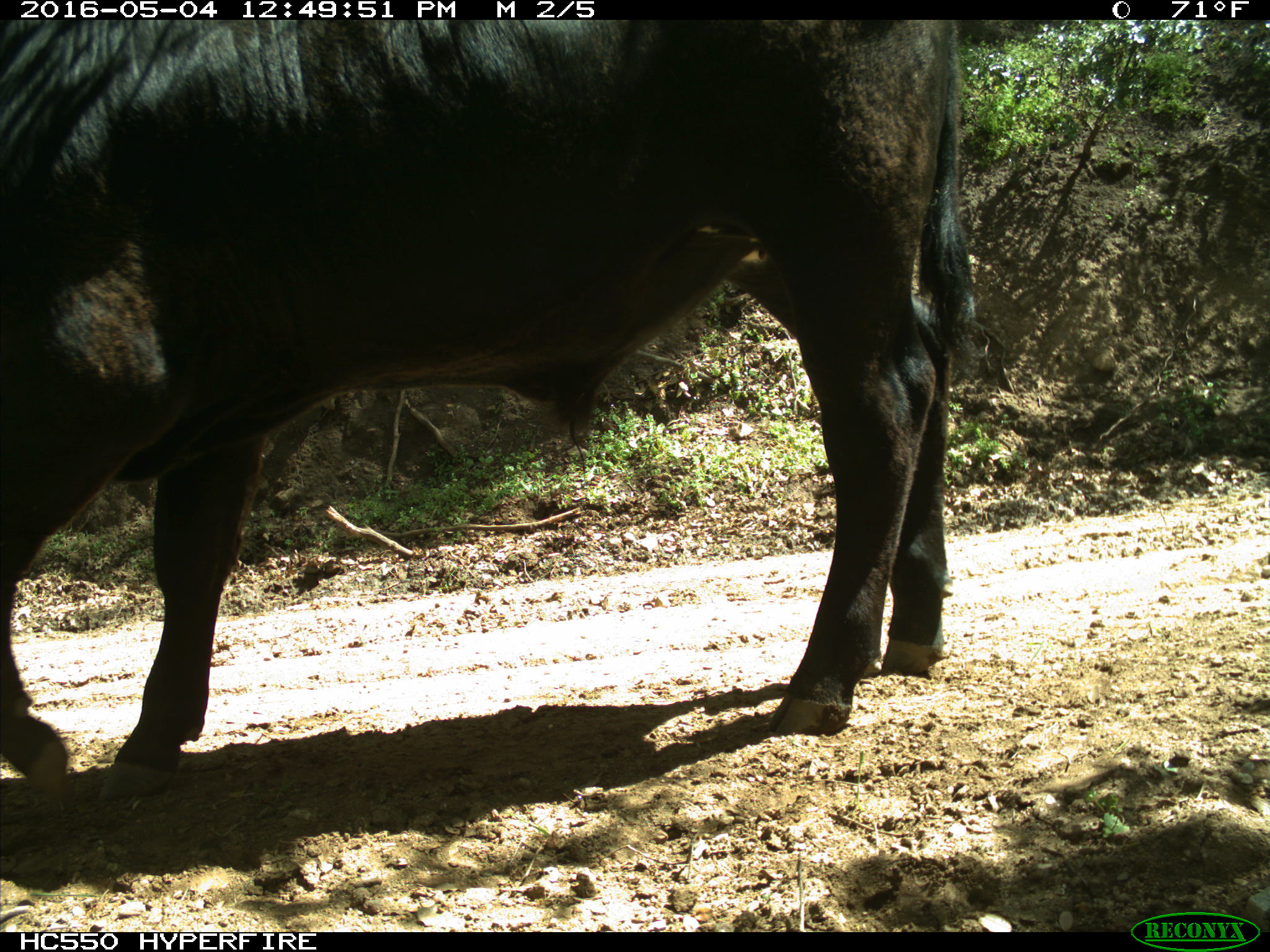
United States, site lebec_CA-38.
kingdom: Animalia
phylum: Chordata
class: Mammalia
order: Artiodactyla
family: Bovidae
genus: Bos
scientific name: Bos taurus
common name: domestic cow